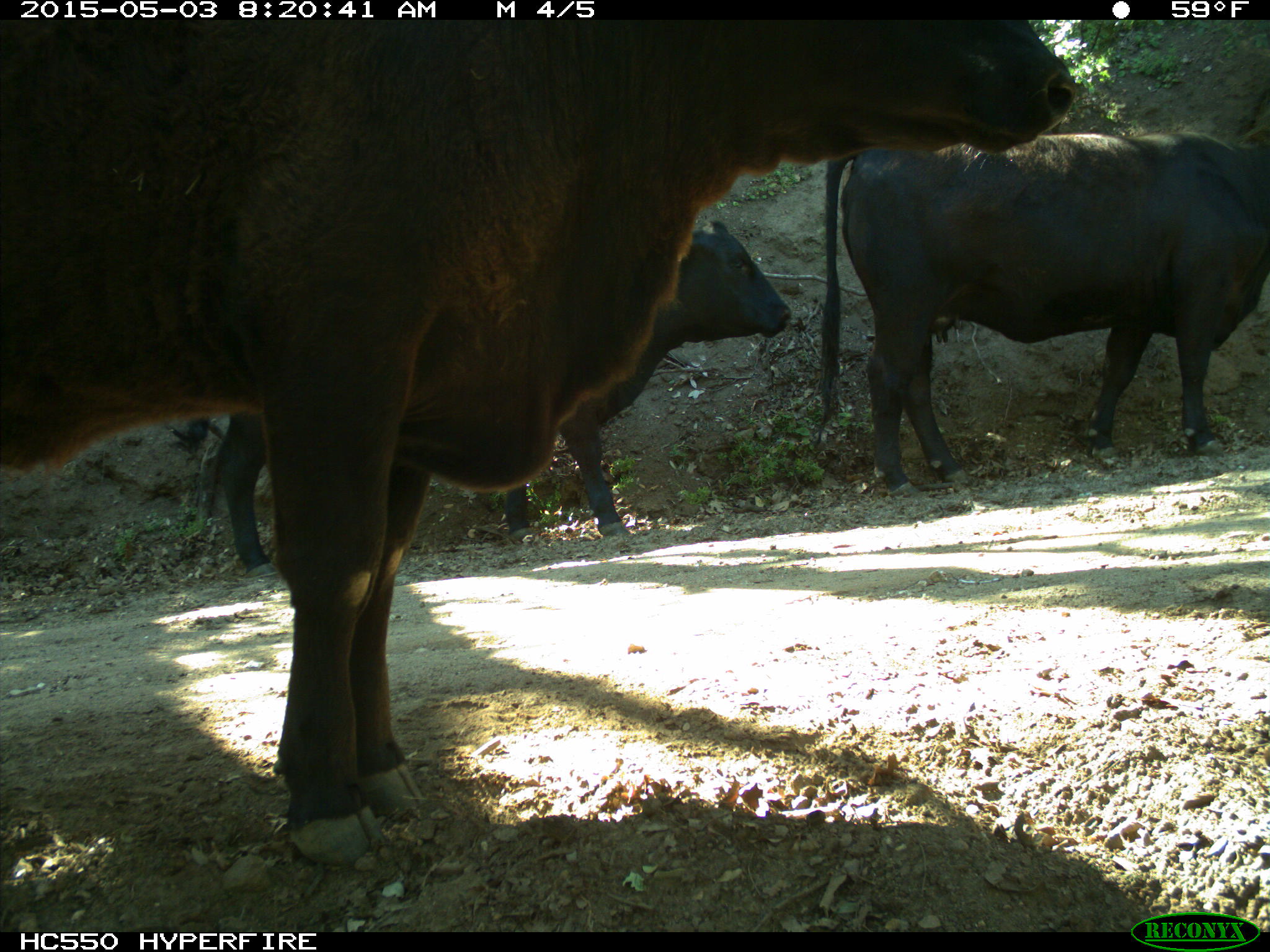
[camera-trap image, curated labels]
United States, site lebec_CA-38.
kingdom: Animalia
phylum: Chordata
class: Mammalia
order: Artiodactyla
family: Bovidae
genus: Bos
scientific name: Bos taurus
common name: domestic cow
Bos taurus (domestic cow).